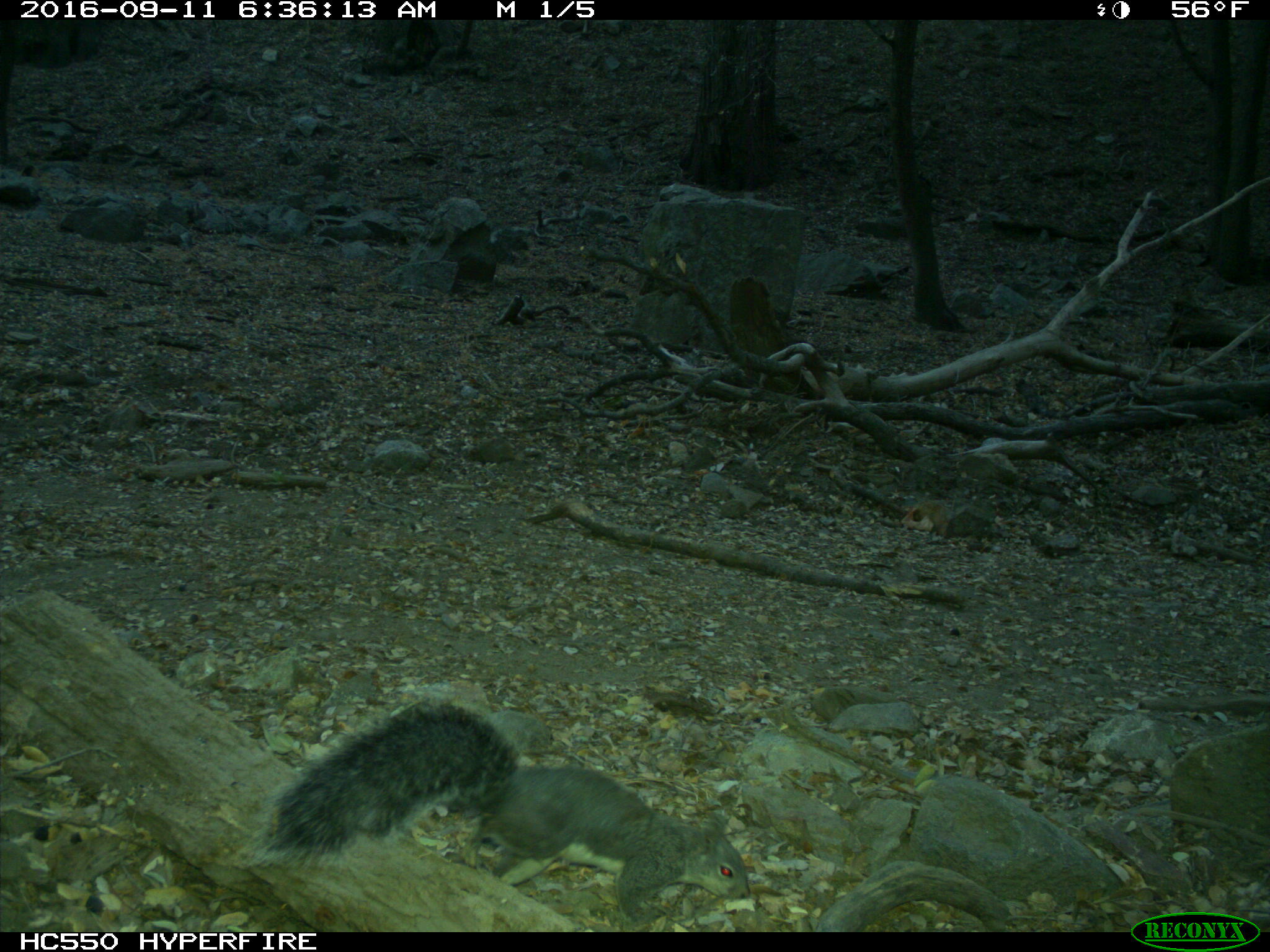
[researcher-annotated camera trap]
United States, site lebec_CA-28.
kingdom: Animalia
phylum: Chordata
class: Mammalia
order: Rodentia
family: Sciuridae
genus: Sciurus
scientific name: Sciurus carolinensis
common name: eastern gray squirrel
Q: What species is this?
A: Sciurus carolinensis (eastern gray squirrel).